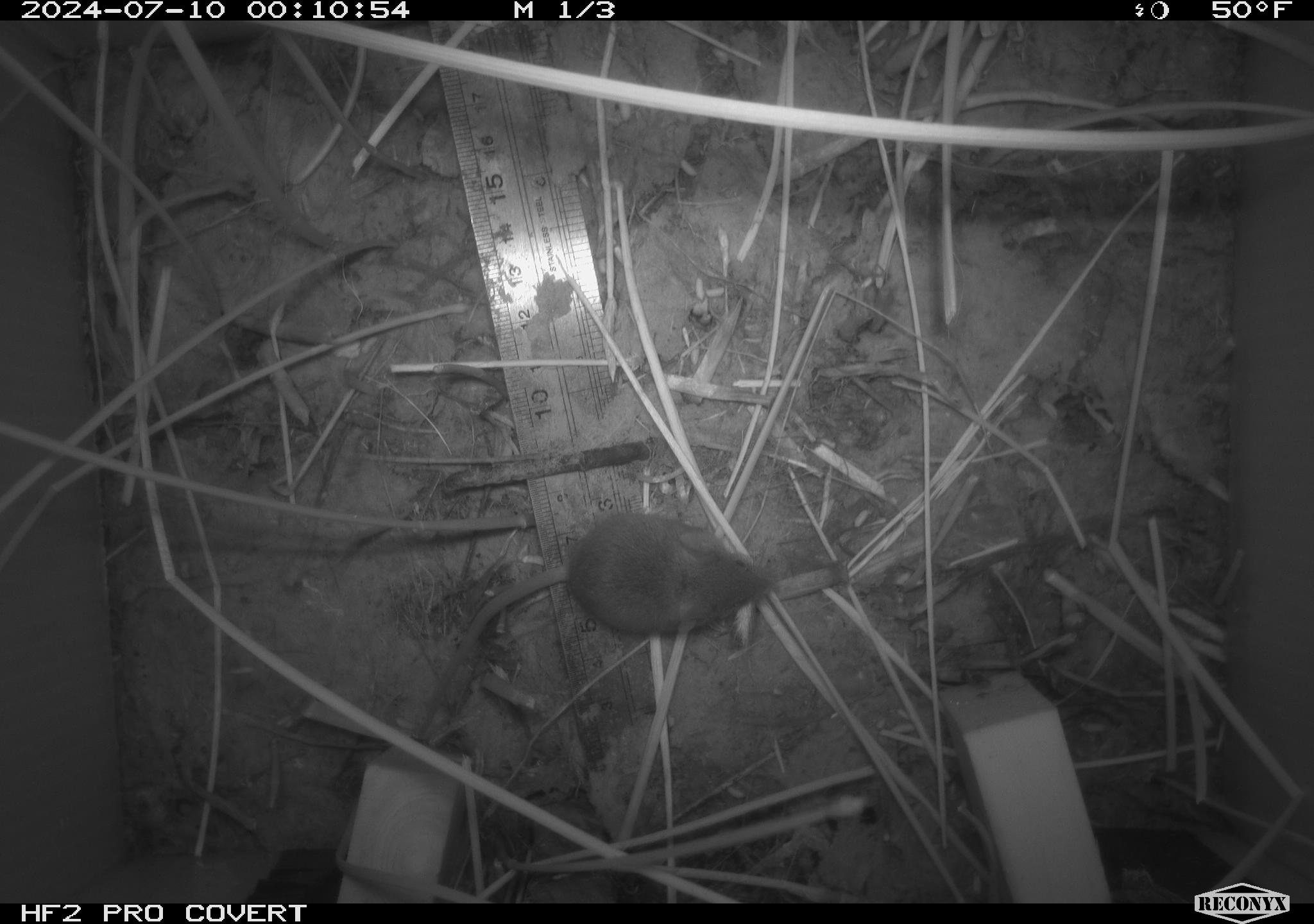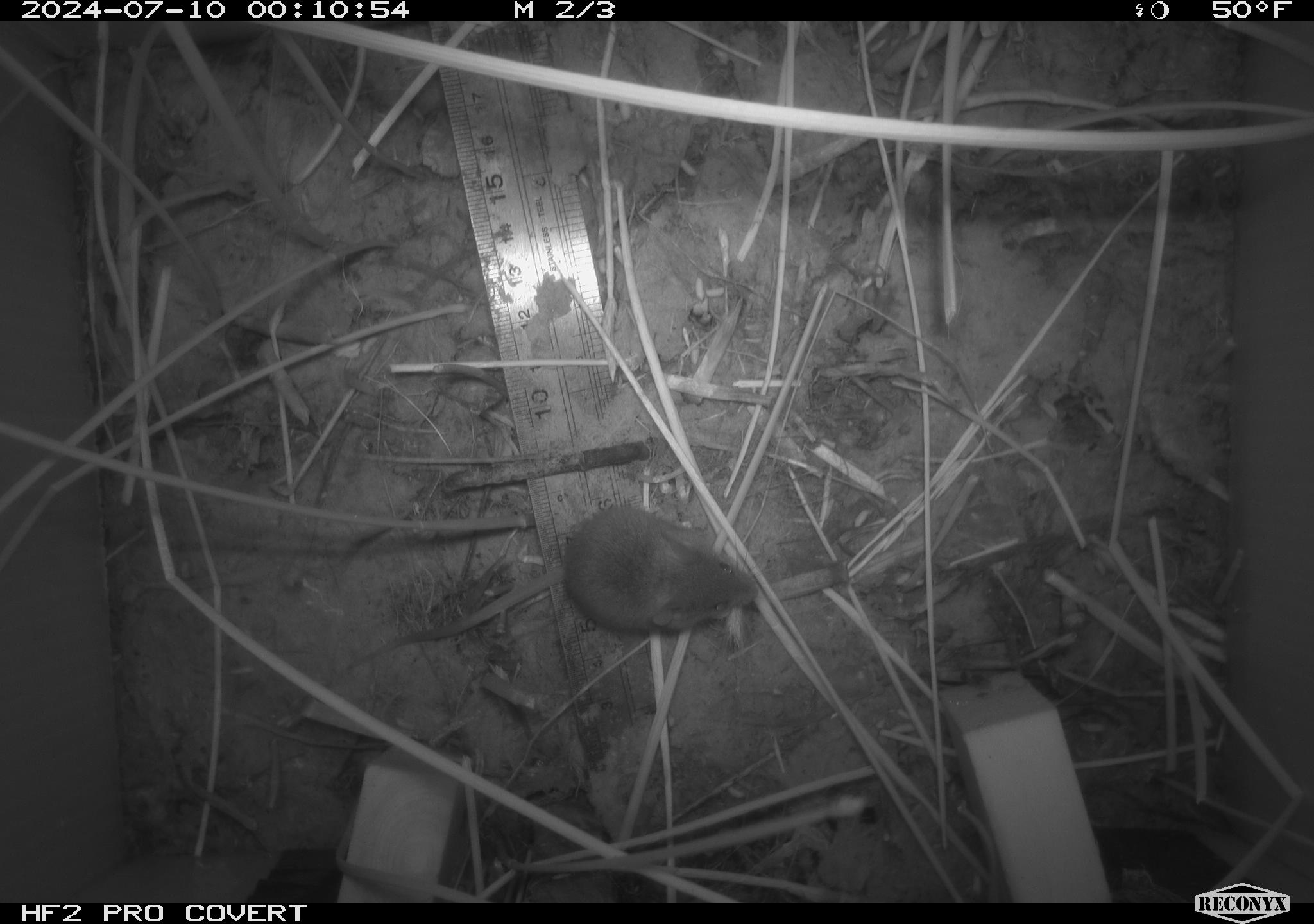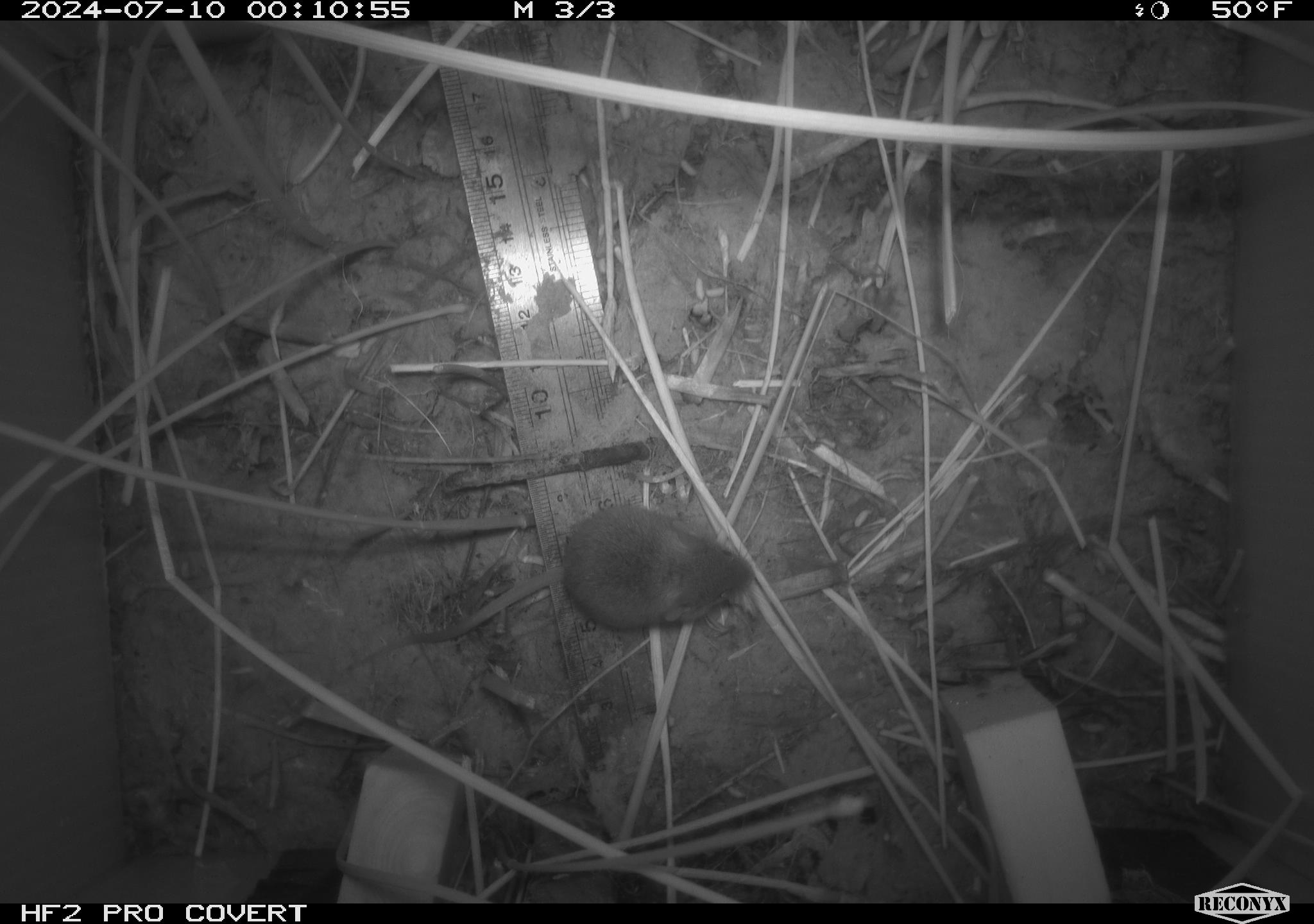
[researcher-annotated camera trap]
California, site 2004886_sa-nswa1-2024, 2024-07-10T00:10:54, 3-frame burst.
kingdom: Animalia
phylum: Chordata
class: Mammalia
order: Rodentia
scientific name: Rodentia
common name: rodent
Rodent (Rodentia).